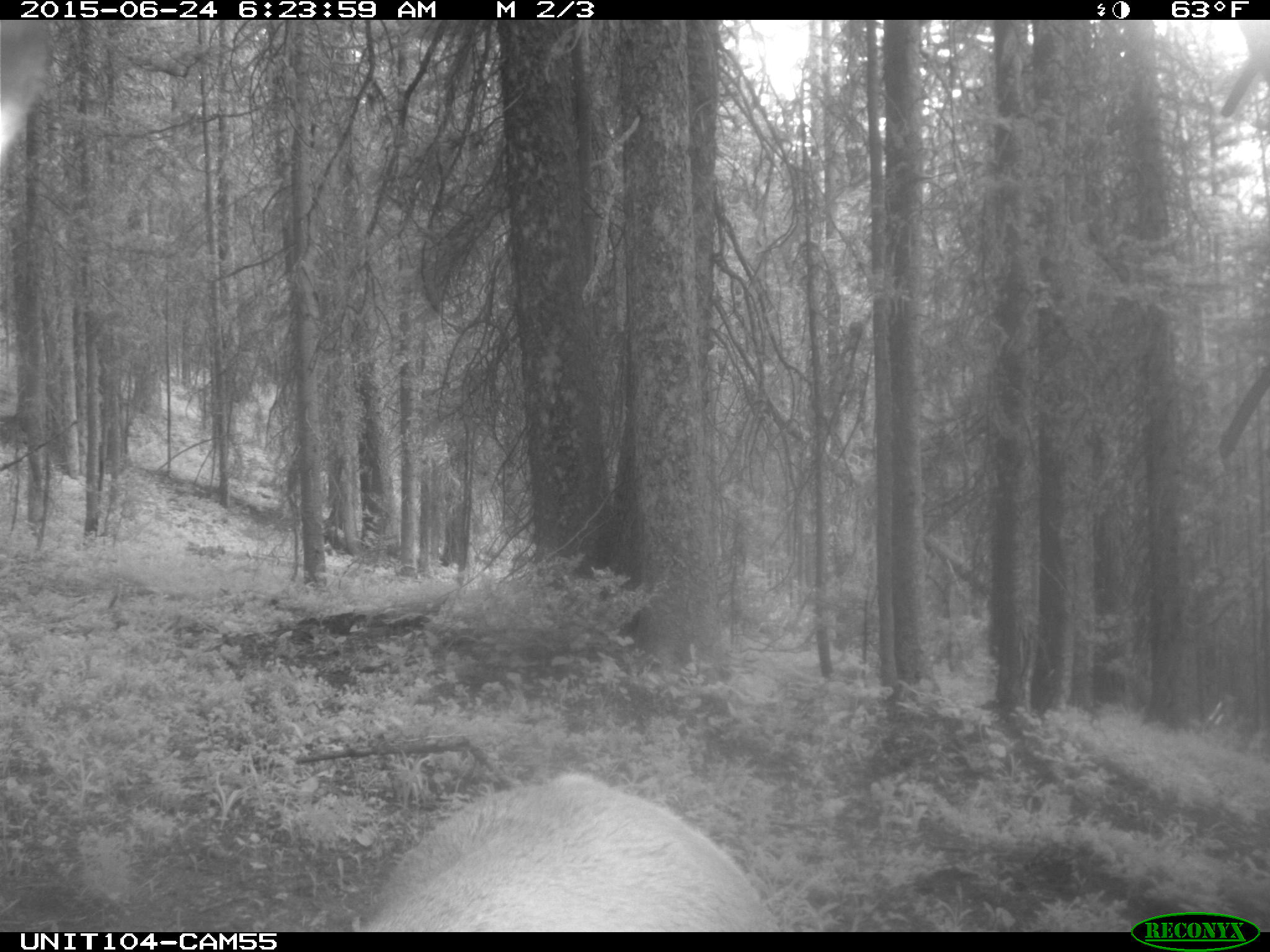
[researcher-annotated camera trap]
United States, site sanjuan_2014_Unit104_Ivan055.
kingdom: Animalia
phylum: Chordata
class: Mammalia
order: Artiodactyla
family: Cervidae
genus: Cervus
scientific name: Cervus elaphus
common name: red deer